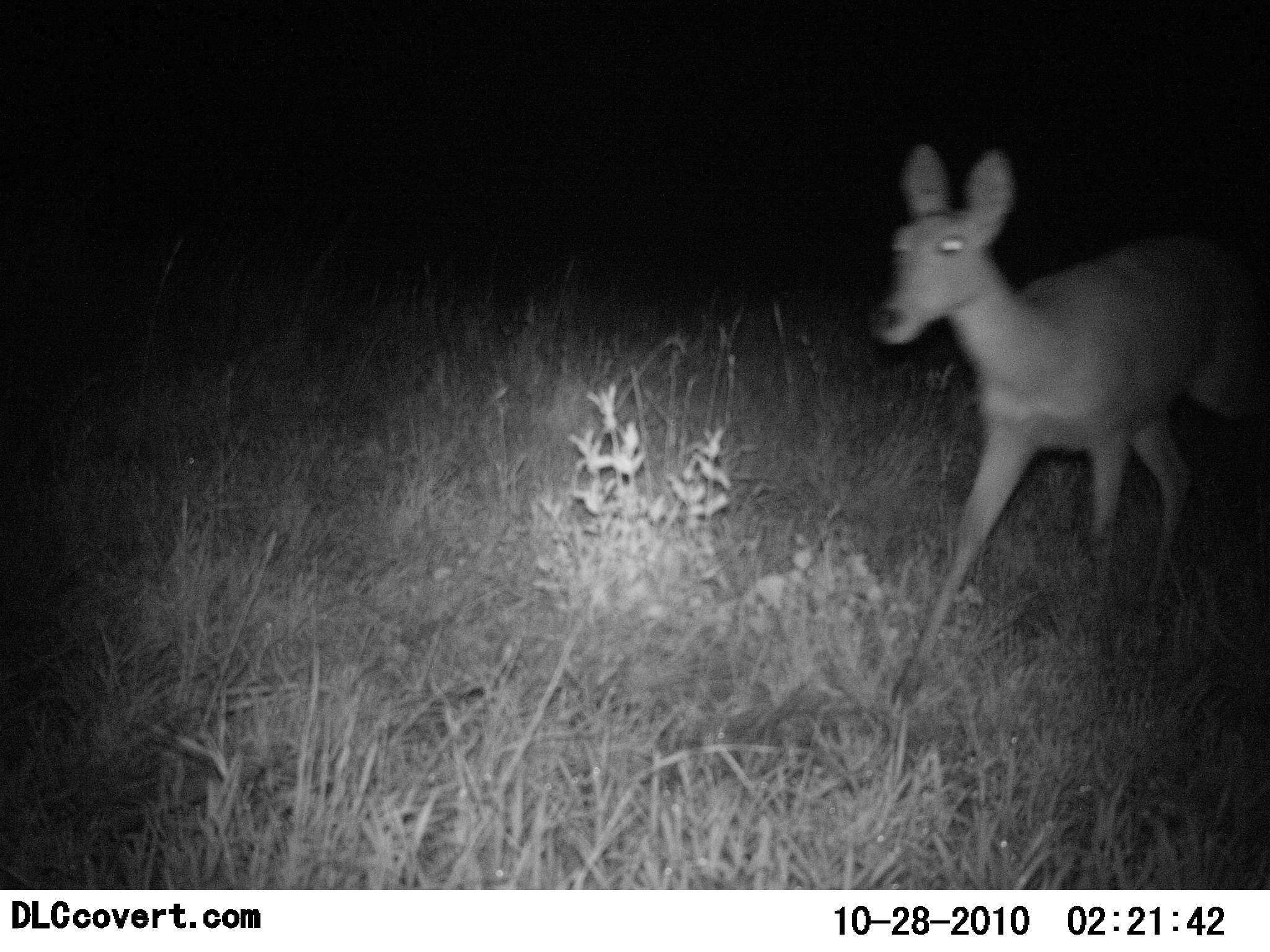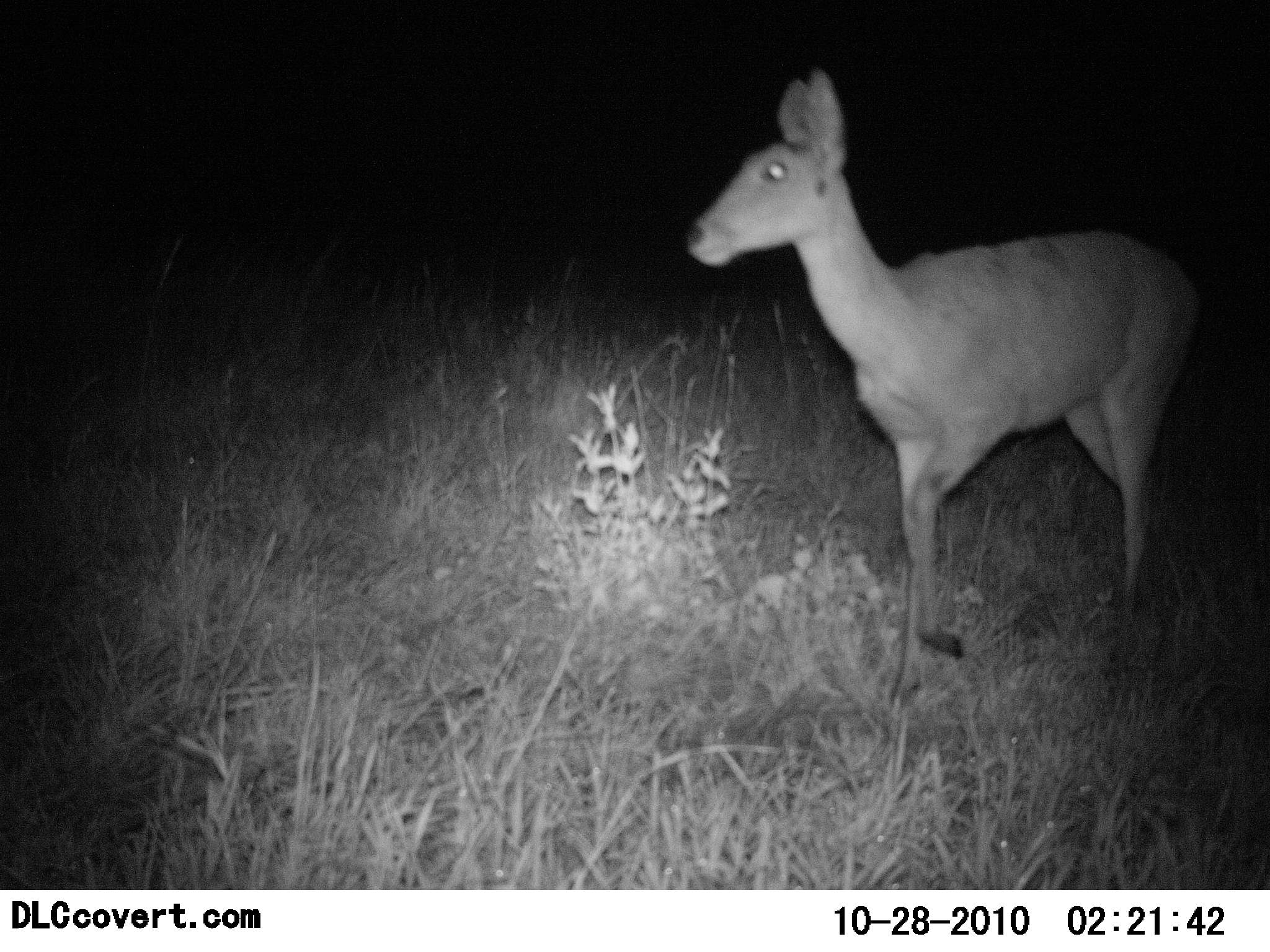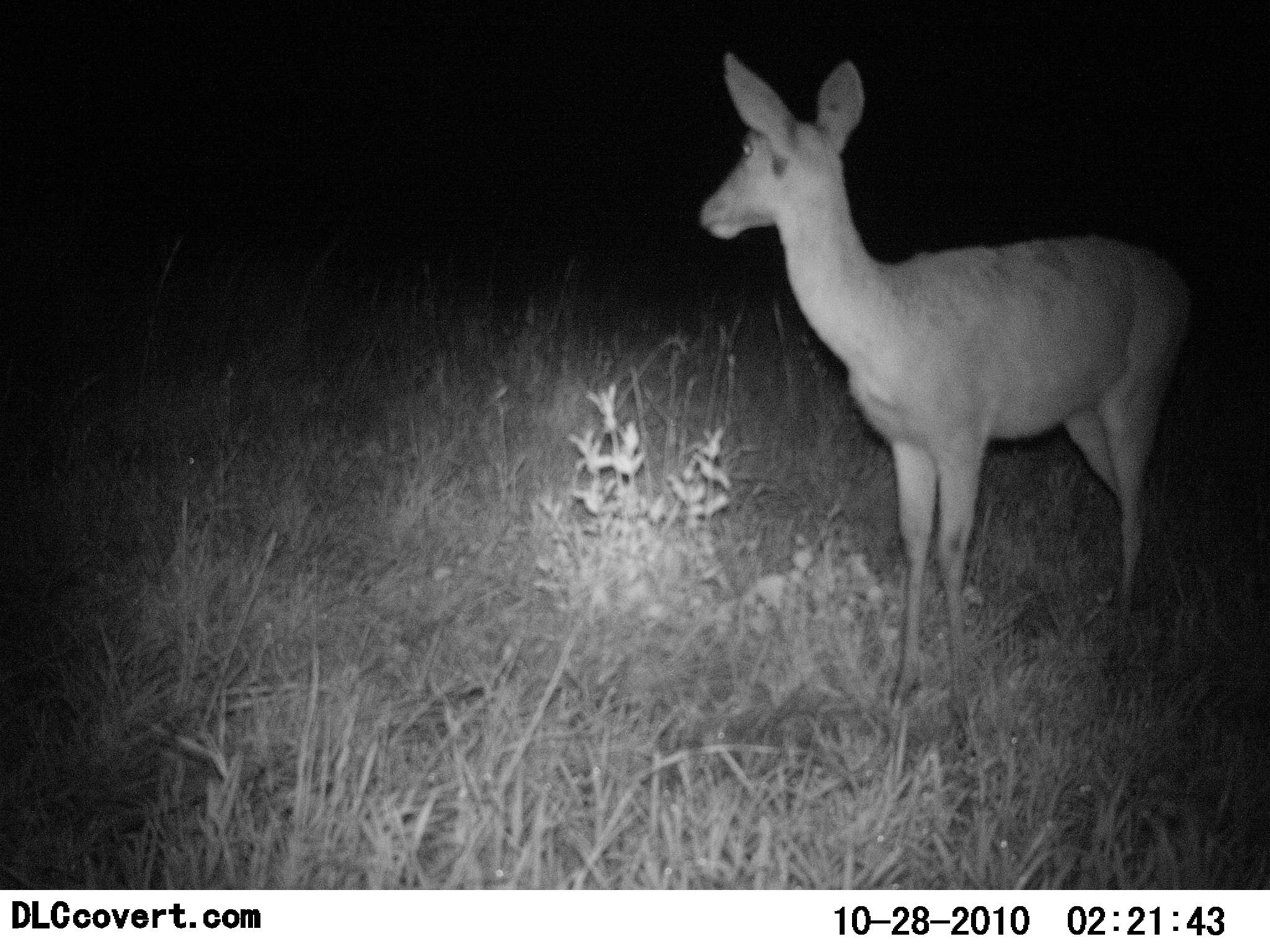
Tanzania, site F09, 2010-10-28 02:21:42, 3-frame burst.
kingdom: Animalia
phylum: Chordata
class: Mammalia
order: Artiodactyla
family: Bovidae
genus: Redunca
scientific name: Redunca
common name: reedbuck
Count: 1.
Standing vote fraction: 36%.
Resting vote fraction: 0%.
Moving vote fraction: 73%.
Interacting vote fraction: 0%.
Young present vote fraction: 0%.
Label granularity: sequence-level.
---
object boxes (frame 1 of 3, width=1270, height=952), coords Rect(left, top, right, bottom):
animal: Rect(861, 139, 1269, 719)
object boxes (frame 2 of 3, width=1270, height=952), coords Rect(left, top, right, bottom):
animal: Rect(684, 66, 1200, 714)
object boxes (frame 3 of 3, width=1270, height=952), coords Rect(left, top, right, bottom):
animal: Rect(697, 50, 1196, 690)